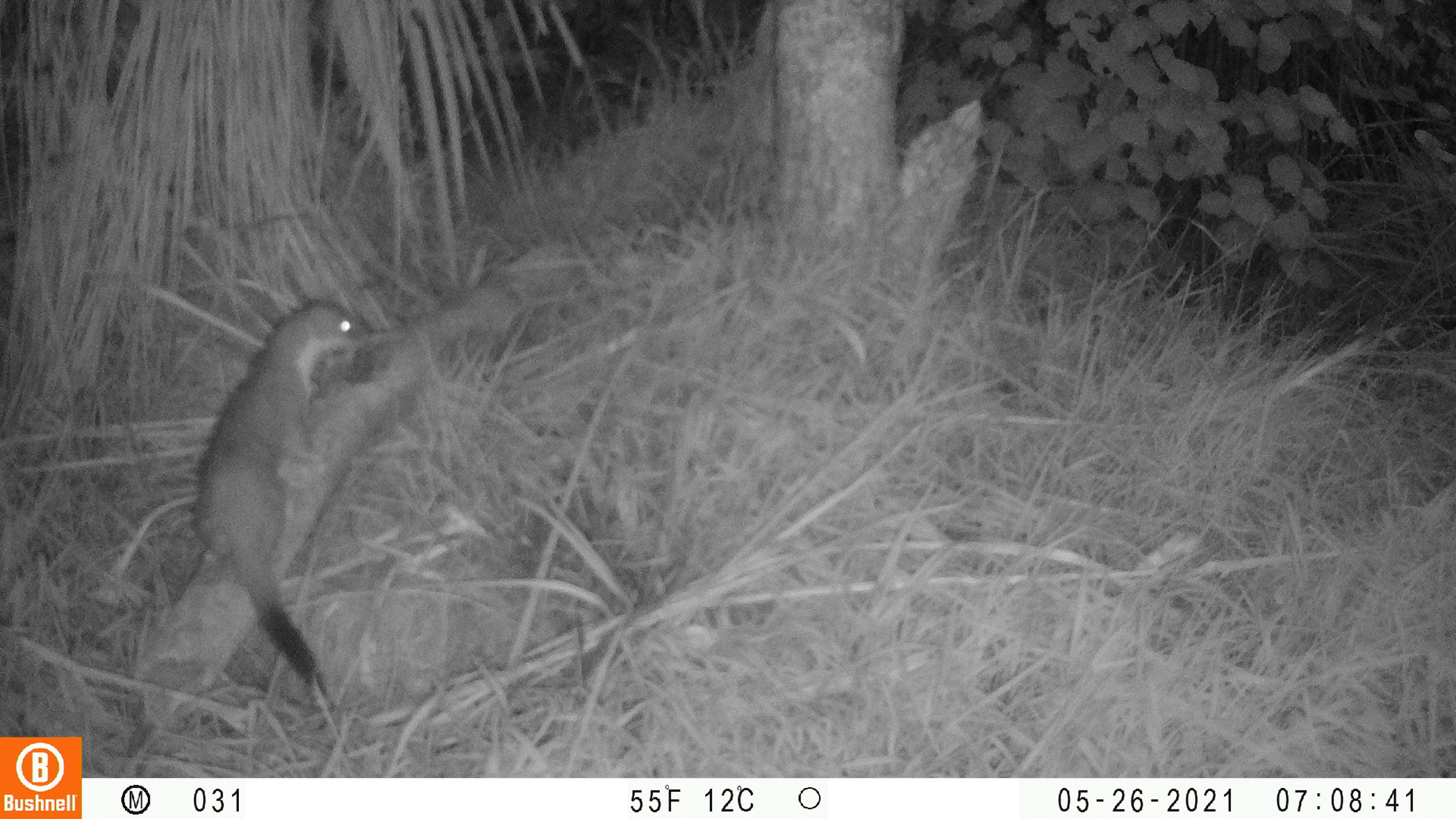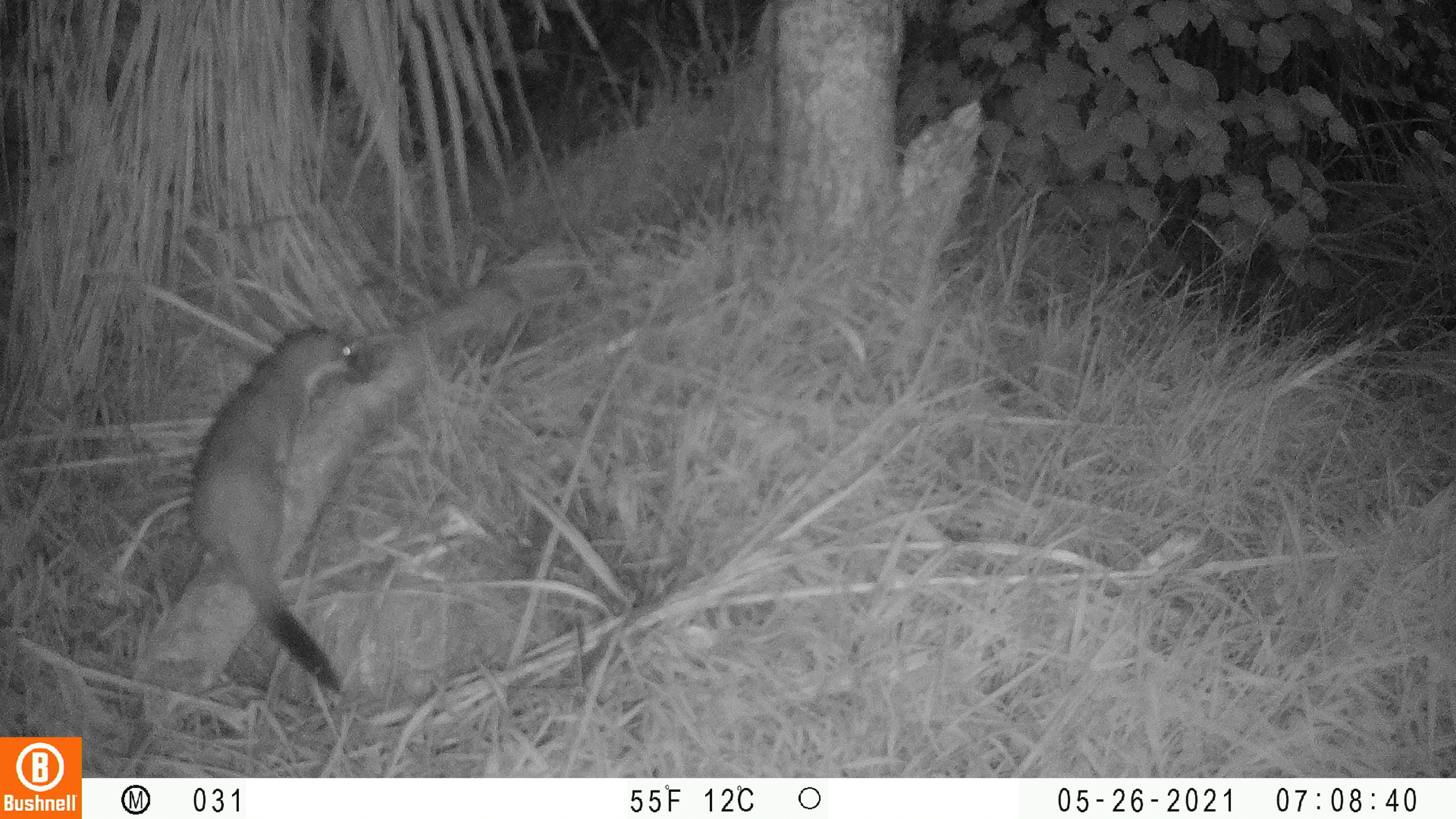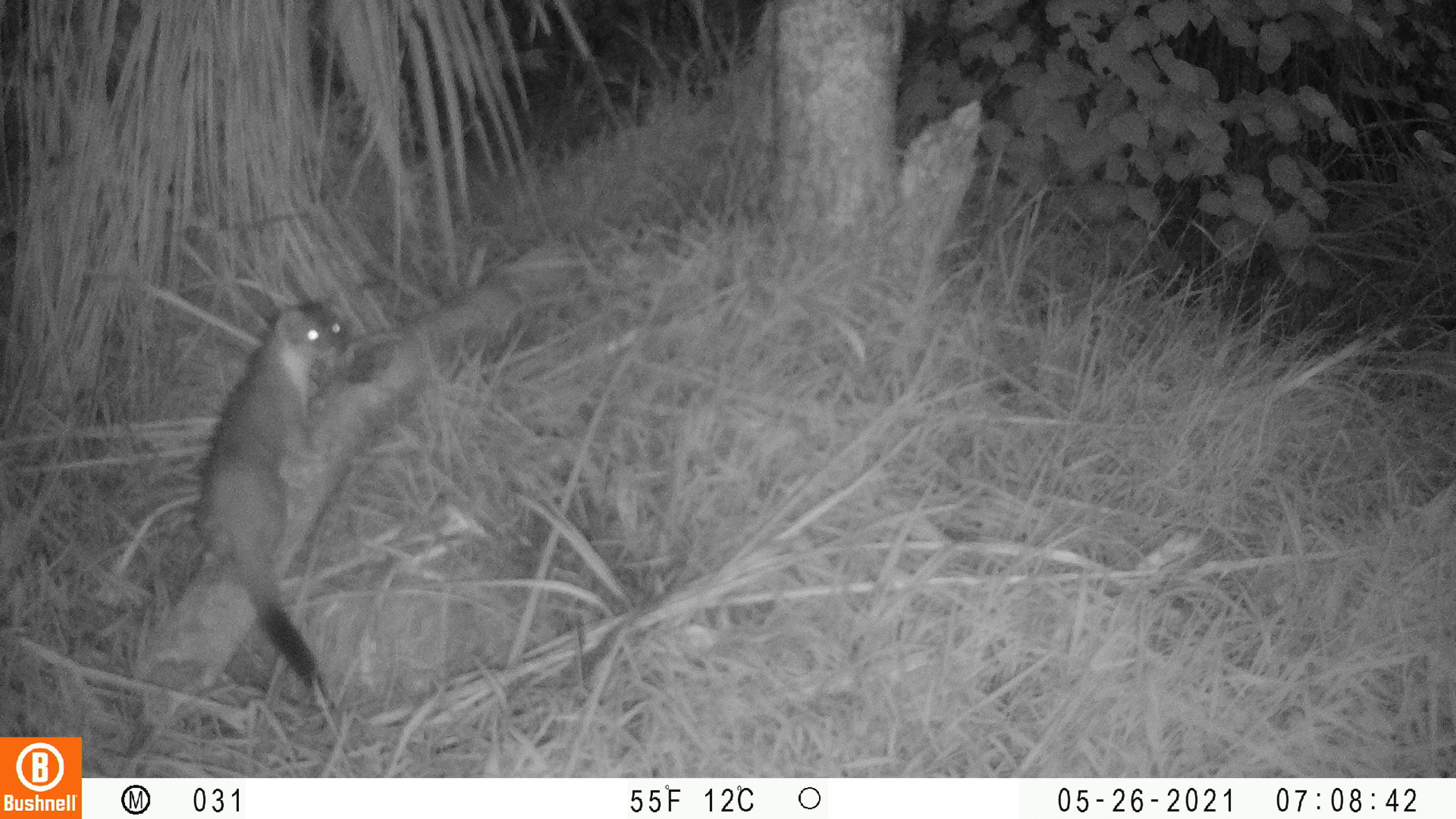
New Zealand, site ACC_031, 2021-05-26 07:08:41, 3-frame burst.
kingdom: Animalia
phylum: Chordata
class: Mammalia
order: Carnivora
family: Mustelidae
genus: Mustela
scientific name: Mustela erminea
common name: stoat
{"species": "stoat (Mustela erminea)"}